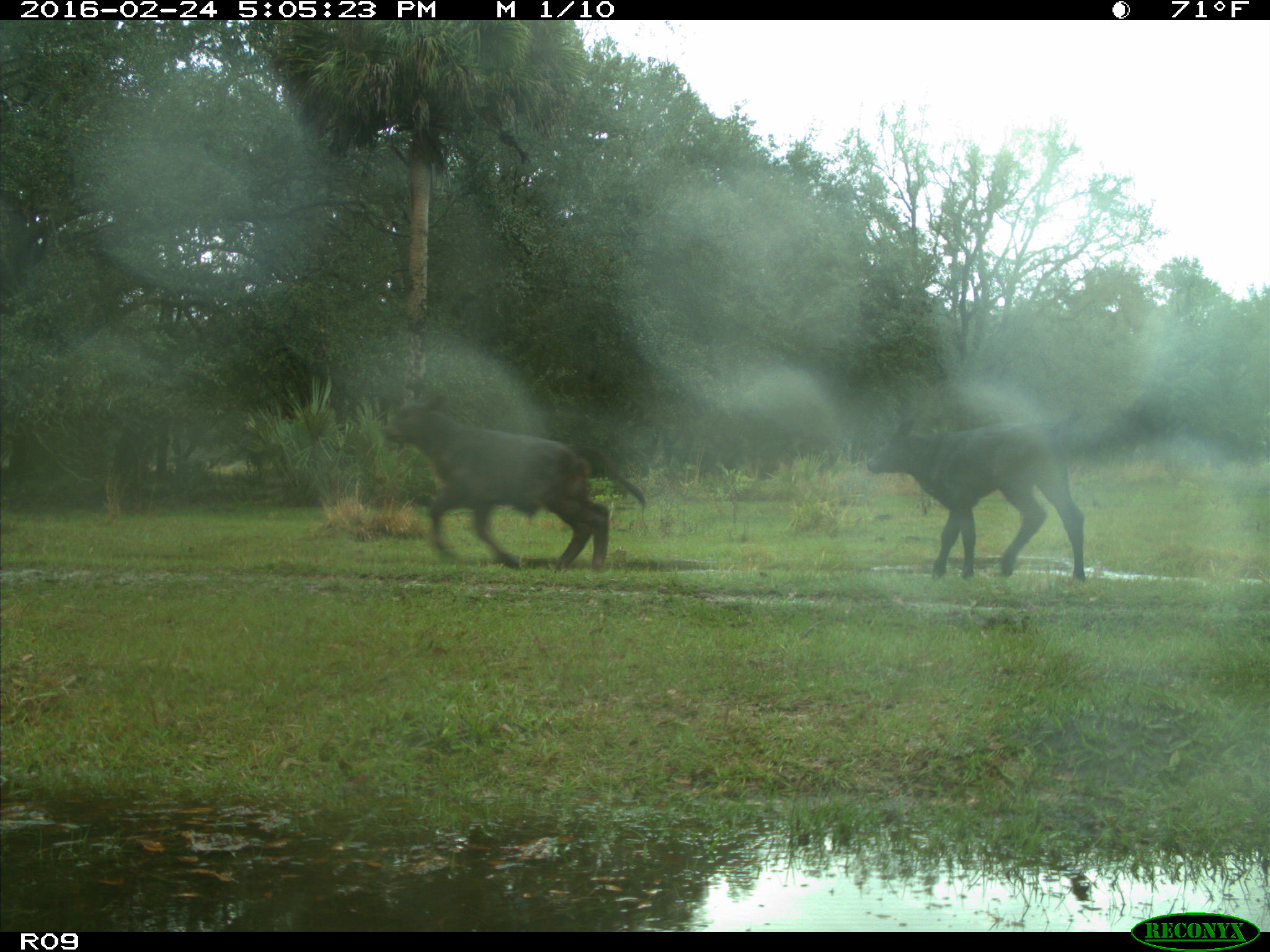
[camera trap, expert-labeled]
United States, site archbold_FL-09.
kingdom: Animalia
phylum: Chordata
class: Mammalia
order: Artiodactyla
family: Bovidae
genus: Bos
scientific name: Bos taurus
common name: domestic cow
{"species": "Bos taurus (domestic cow)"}